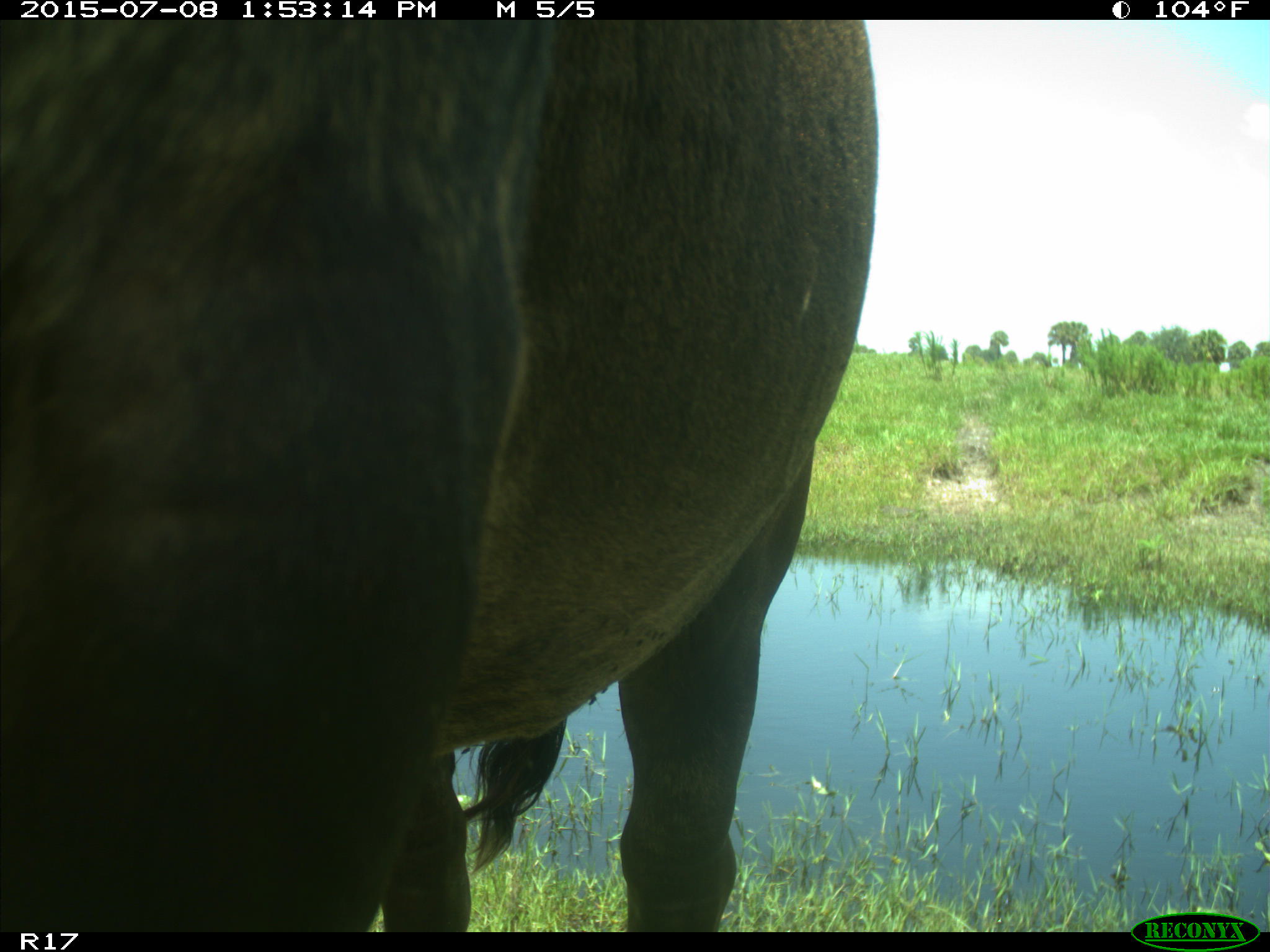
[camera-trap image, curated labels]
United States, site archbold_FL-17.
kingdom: Animalia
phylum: Chordata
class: Mammalia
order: Artiodactyla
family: Bovidae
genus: Bos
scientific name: Bos taurus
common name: domestic cow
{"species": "Bos taurus (domestic cow)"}